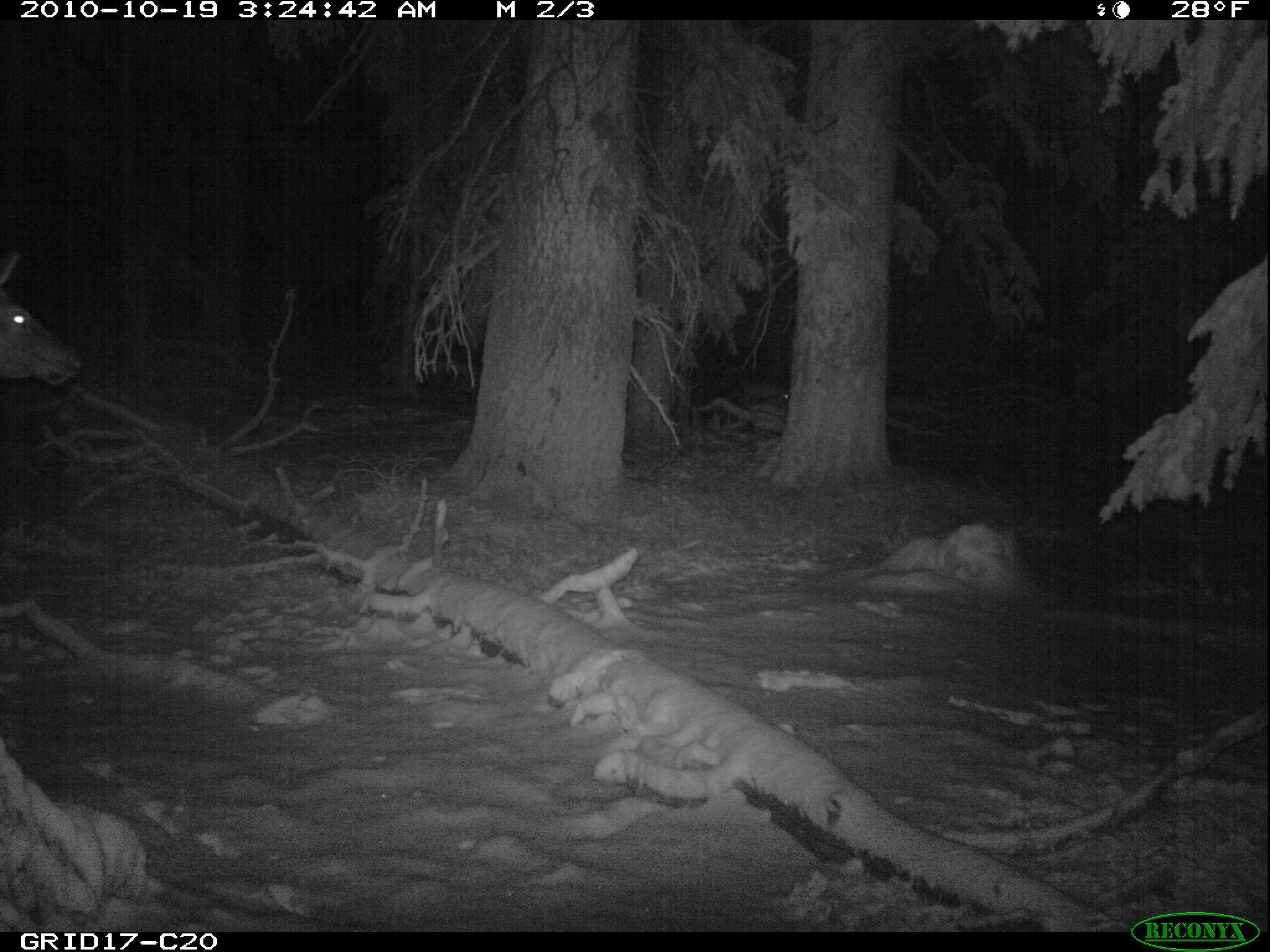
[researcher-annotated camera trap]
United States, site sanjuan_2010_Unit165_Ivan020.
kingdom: Animalia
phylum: Chordata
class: Mammalia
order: Carnivora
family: Canidae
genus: Vulpes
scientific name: Vulpes vulpes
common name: red fox